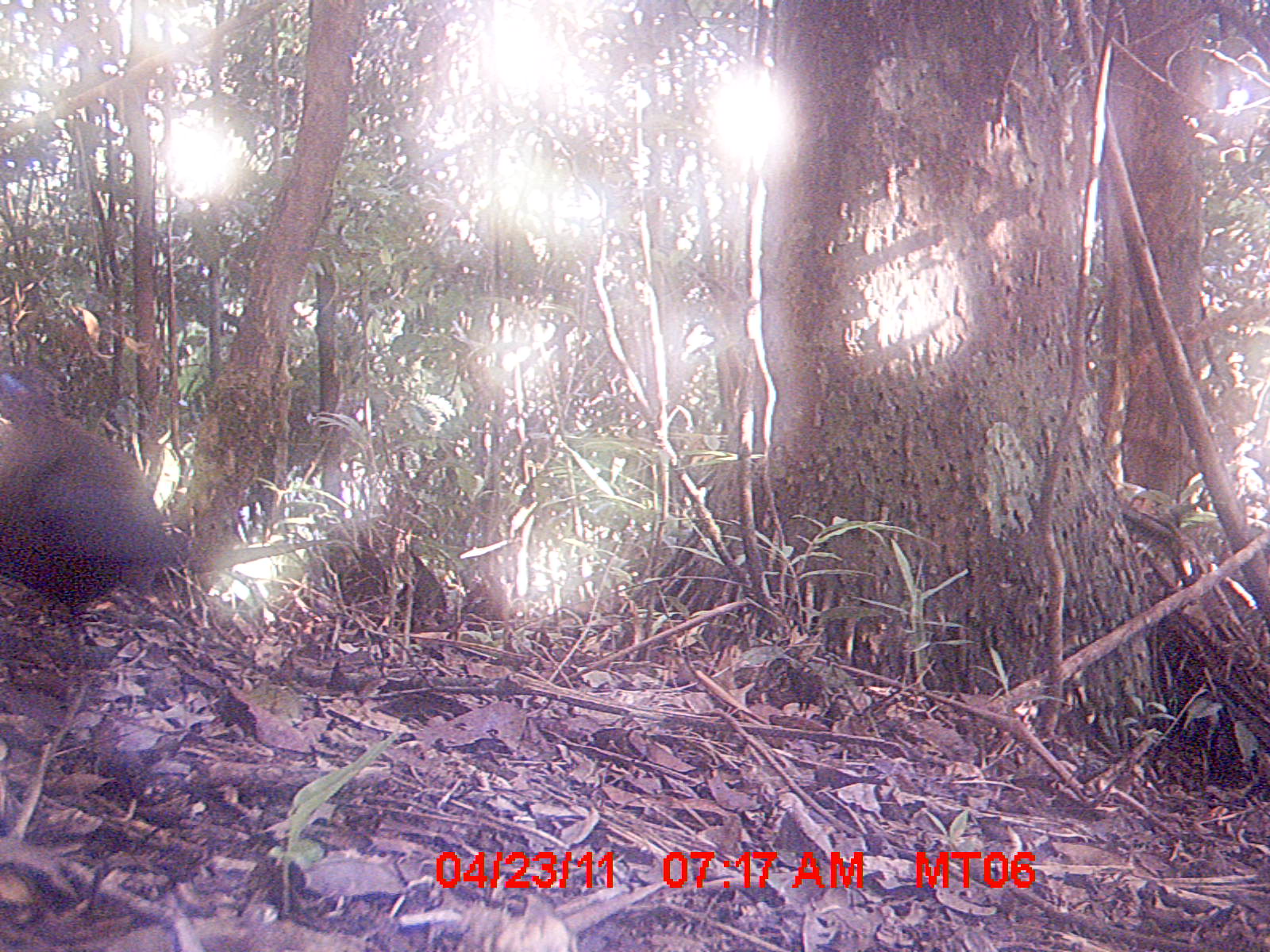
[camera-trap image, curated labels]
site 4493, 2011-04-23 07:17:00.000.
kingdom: Animalia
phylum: Chordata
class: Aves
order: Cuculiformes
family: Cuculidae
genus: Coua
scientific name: Coua serriana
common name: red-breasted coua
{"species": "Coua serriana (red-breasted coua)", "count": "1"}